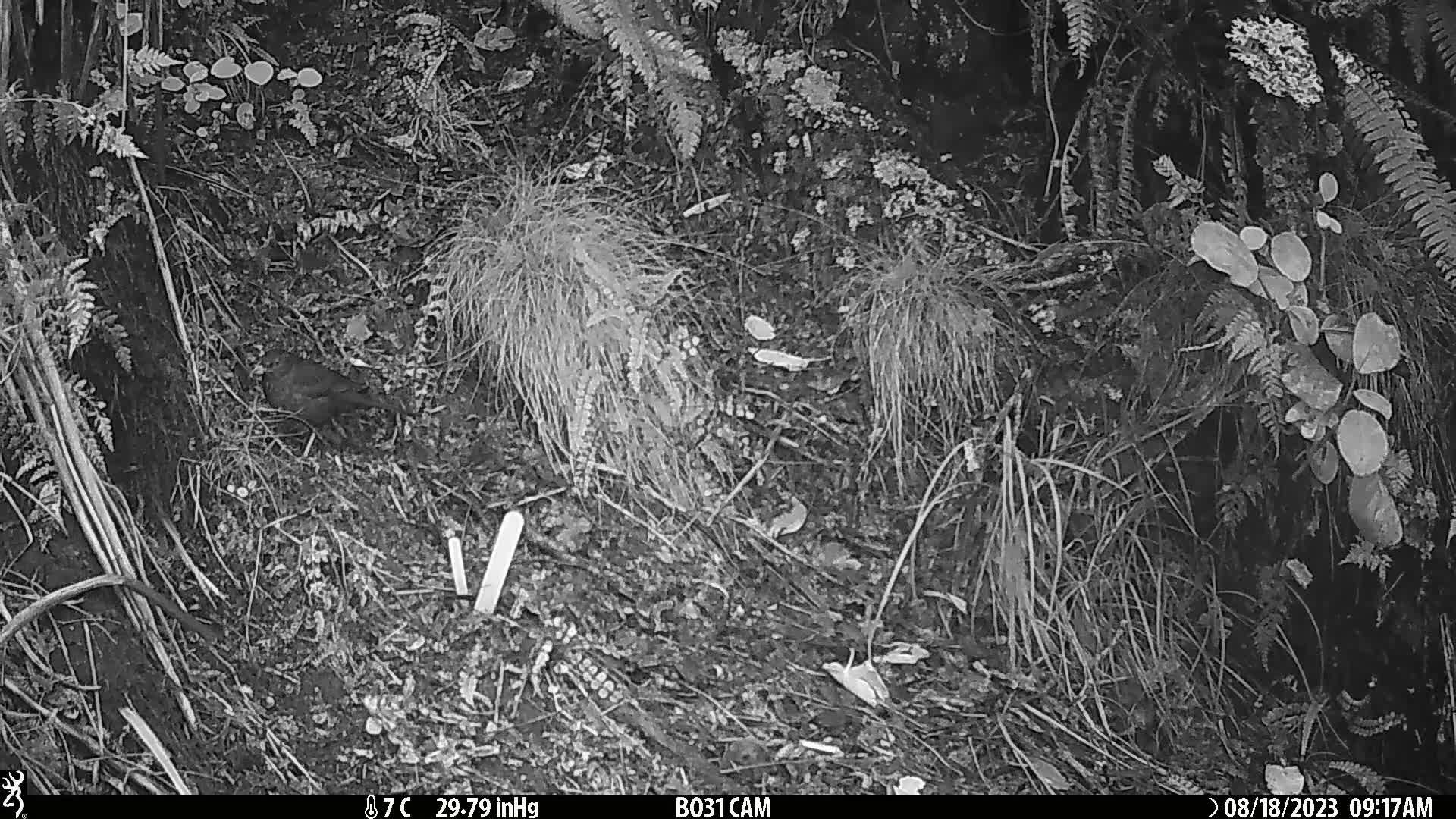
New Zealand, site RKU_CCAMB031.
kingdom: Animalia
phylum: Chordata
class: Aves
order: Passeriformes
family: Turdidae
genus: Turdus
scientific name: Turdus merula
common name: eurasian blackbird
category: blackbird